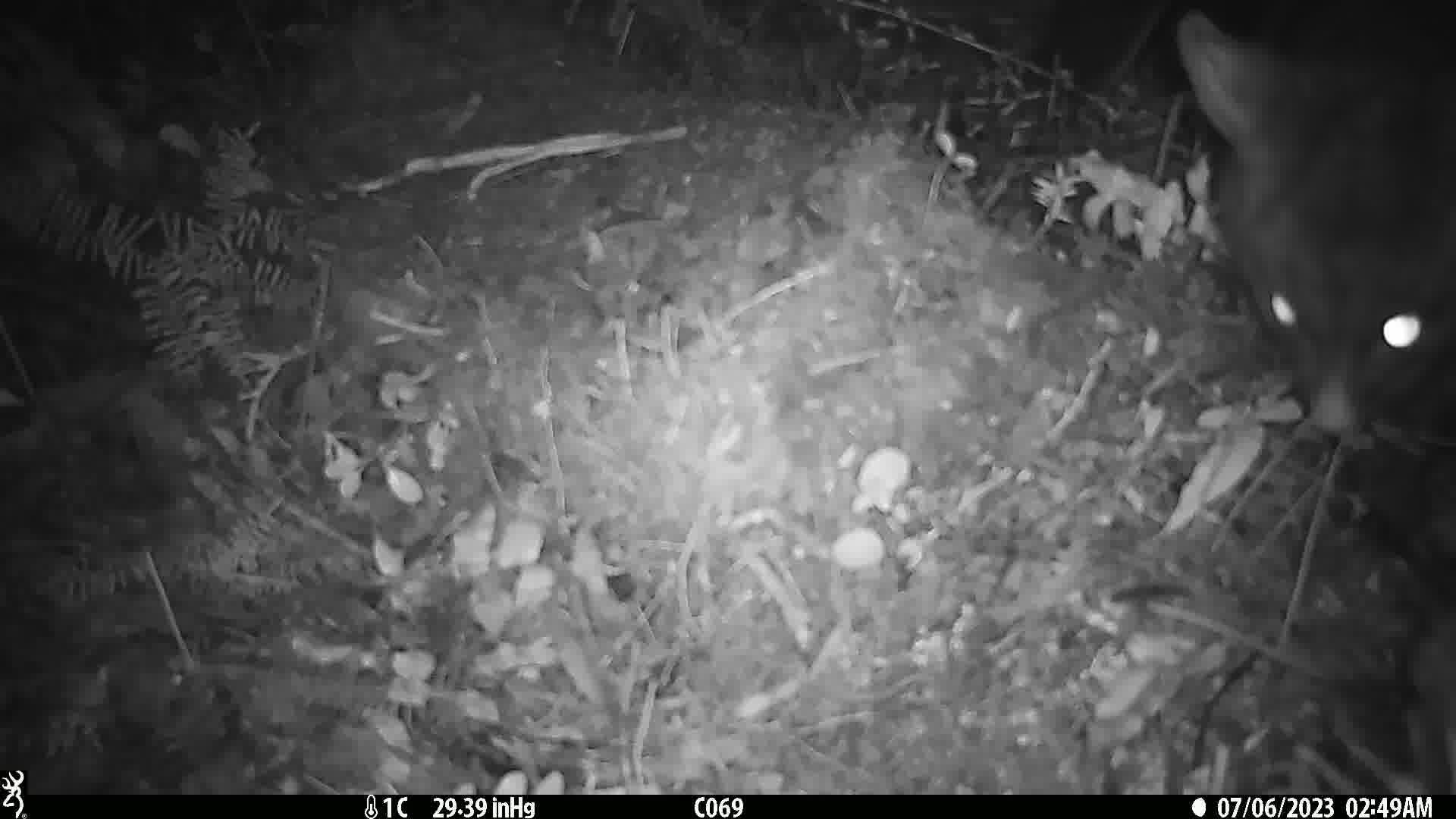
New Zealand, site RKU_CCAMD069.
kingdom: Animalia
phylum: Chordata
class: Mammalia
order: Diprotodontia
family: Phalangeridae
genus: Trichosurus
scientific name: Trichosurus vulpecula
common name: common brushtail possum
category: possum